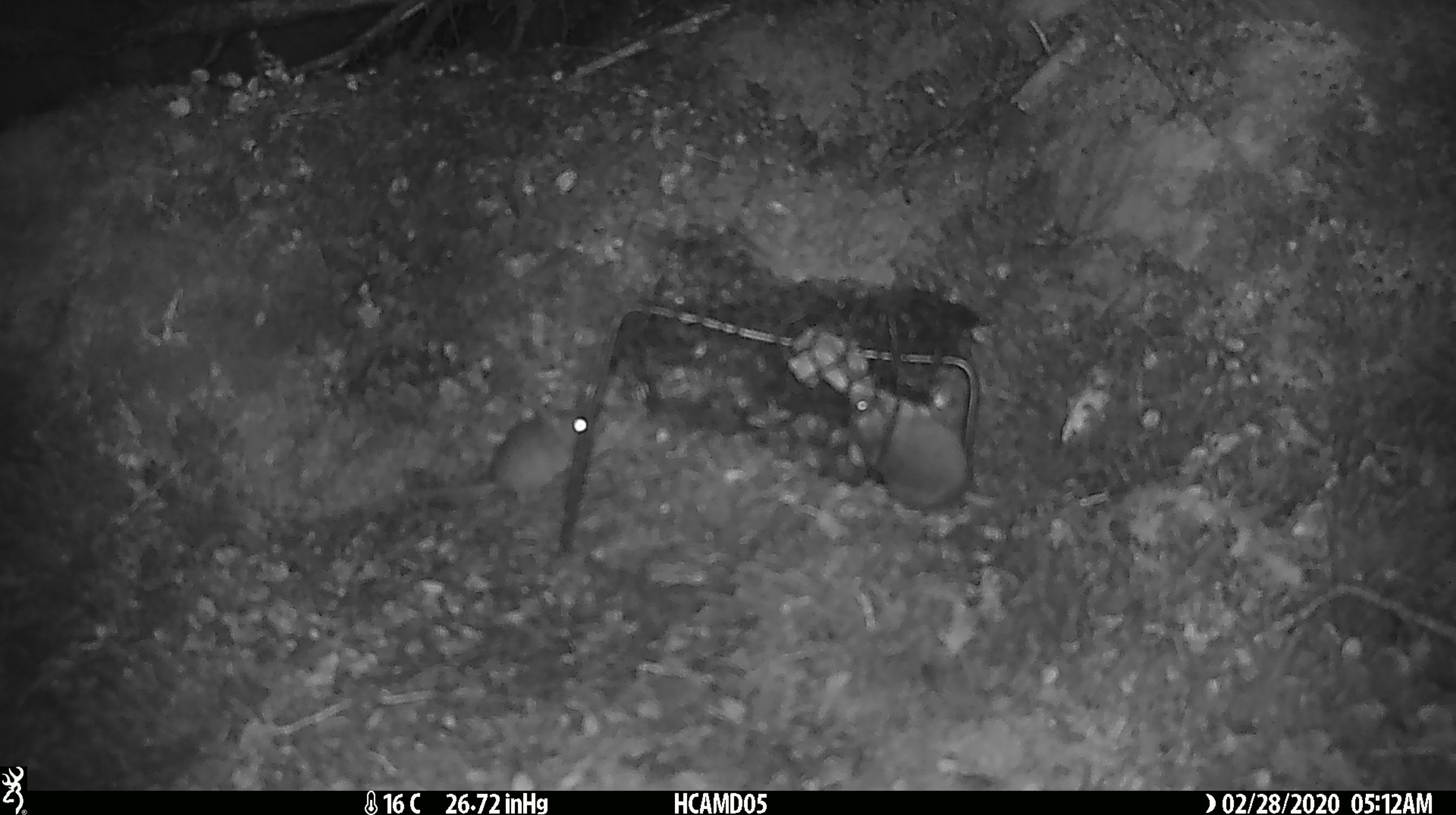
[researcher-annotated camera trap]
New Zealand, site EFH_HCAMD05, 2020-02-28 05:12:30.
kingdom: Animalia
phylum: Chordata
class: Mammalia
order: Rodentia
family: Muridae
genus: Mus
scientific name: Mus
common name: mouse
Mouse (Mus).